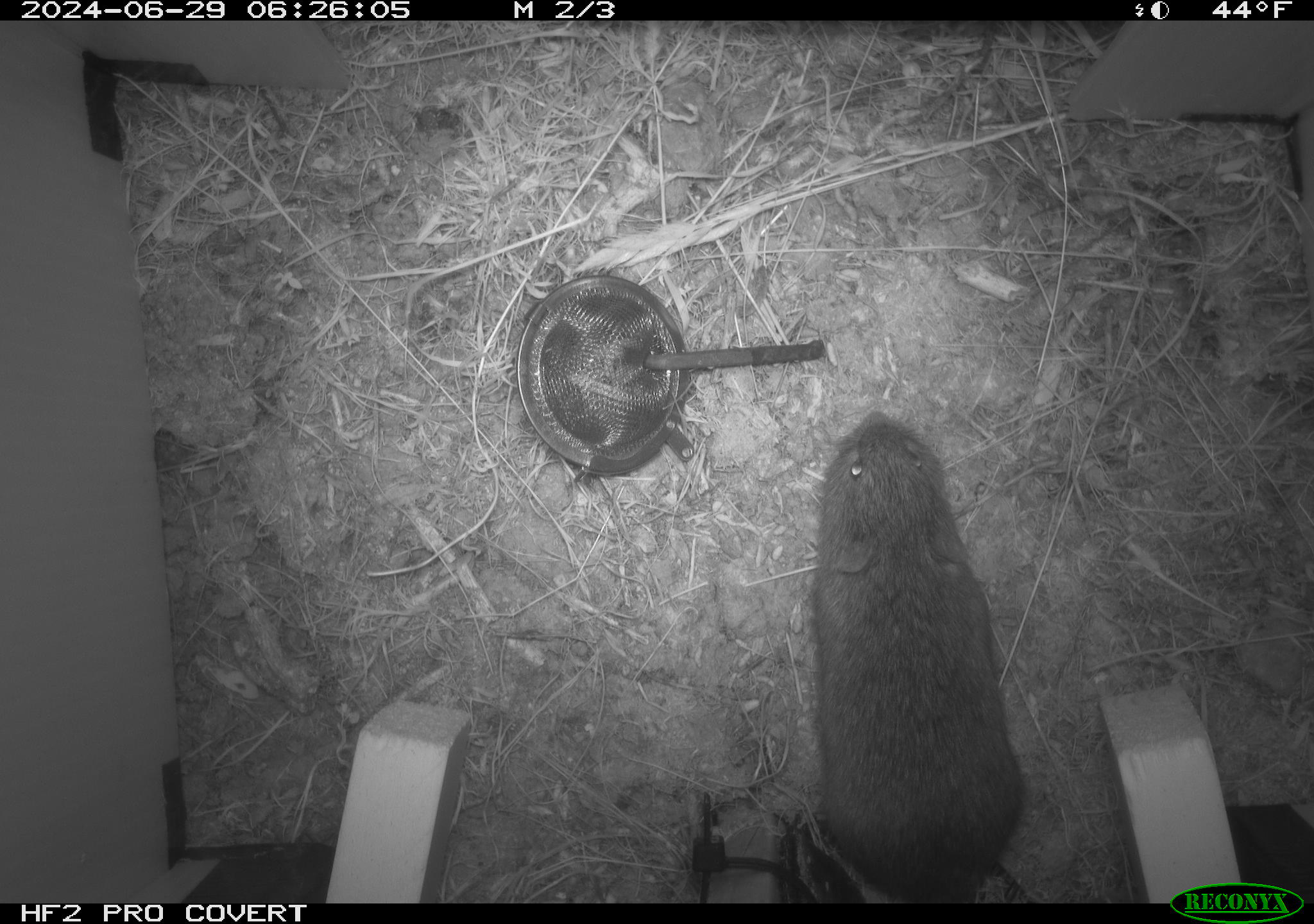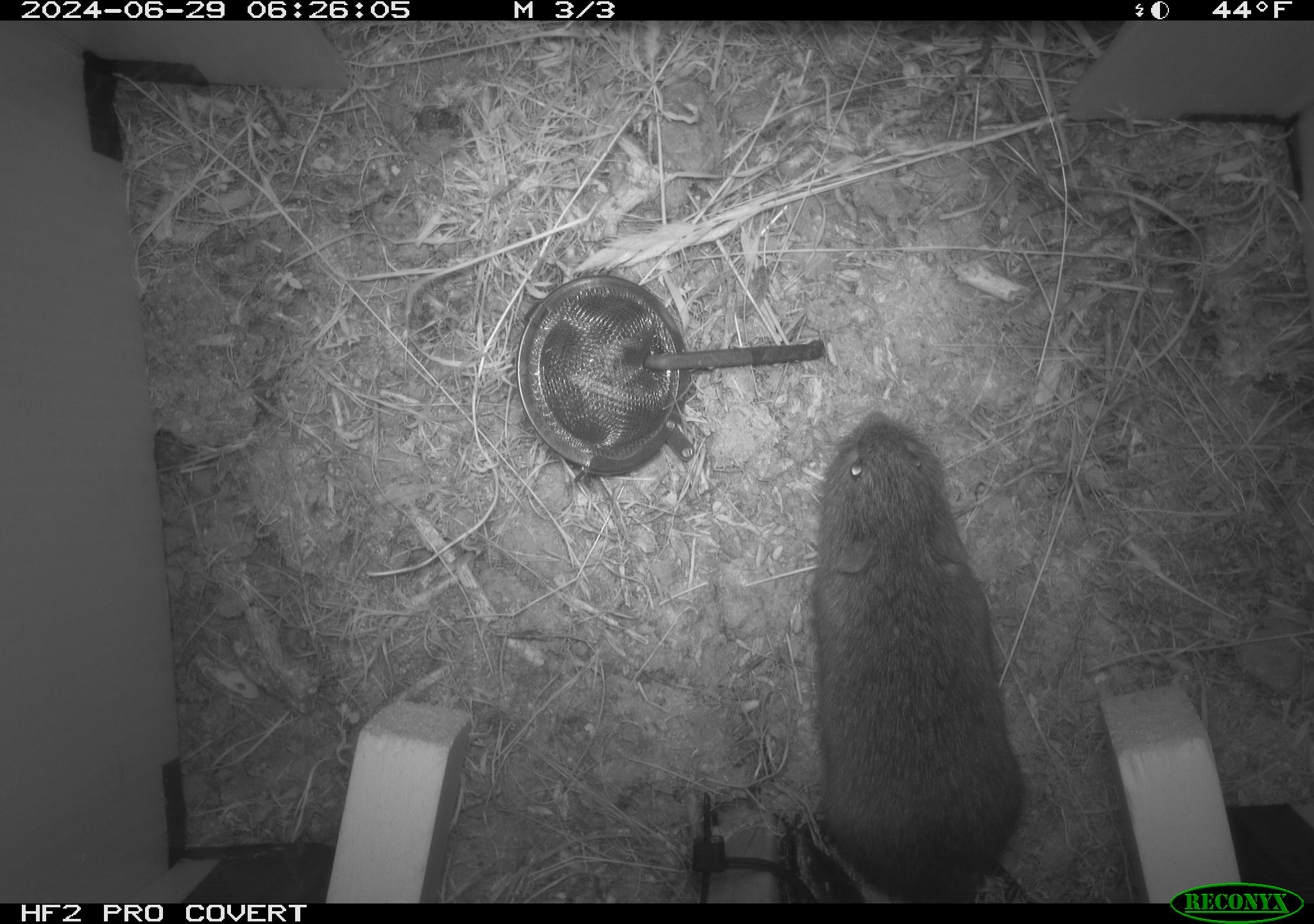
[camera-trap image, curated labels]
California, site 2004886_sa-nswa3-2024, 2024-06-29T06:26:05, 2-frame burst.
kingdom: Animalia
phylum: Chordata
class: Mammalia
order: Rodentia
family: Cricetidae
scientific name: Arvicolinae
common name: voles, lemmings, and muskrats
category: arvicolinae subfamily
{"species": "arvicolinae subfamily (voles, lemmings, and muskrats) (Arvicolinae)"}